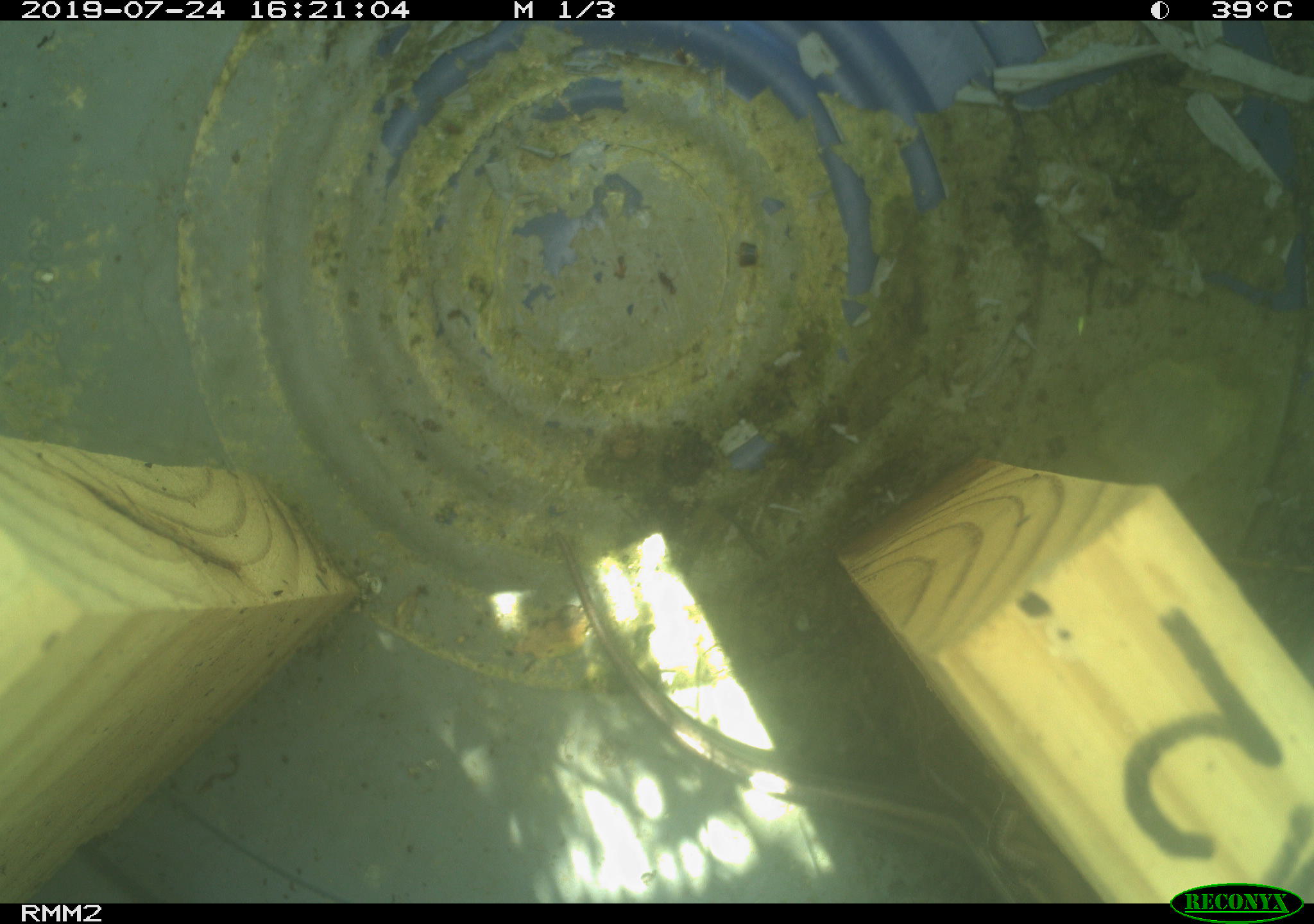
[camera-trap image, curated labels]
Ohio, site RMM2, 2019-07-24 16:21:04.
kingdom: Animalia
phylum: Chordata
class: Reptilia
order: Squamata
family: Scincidae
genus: Plestiodon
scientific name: Plestiodon fasciatus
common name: common five-lined skink